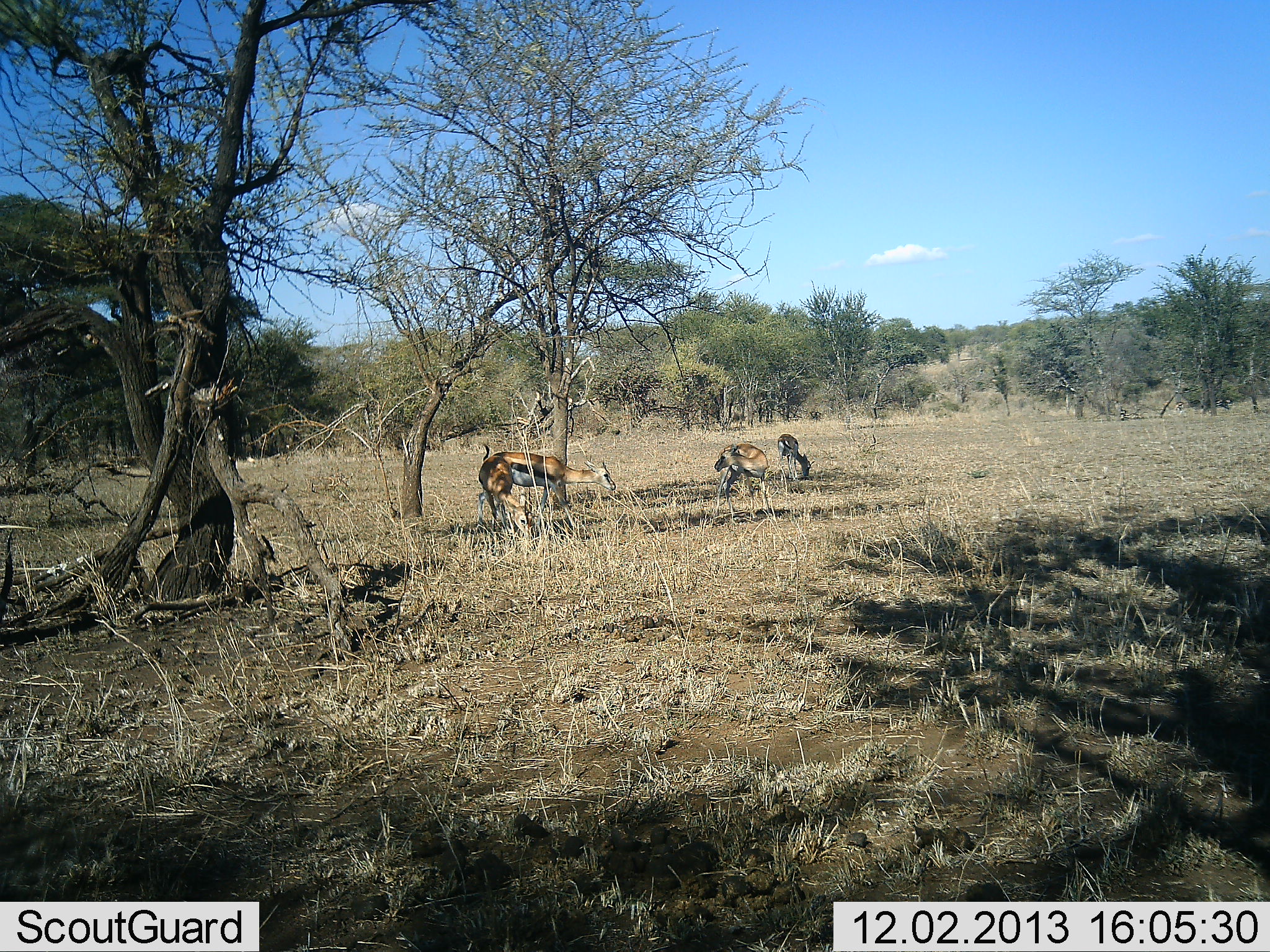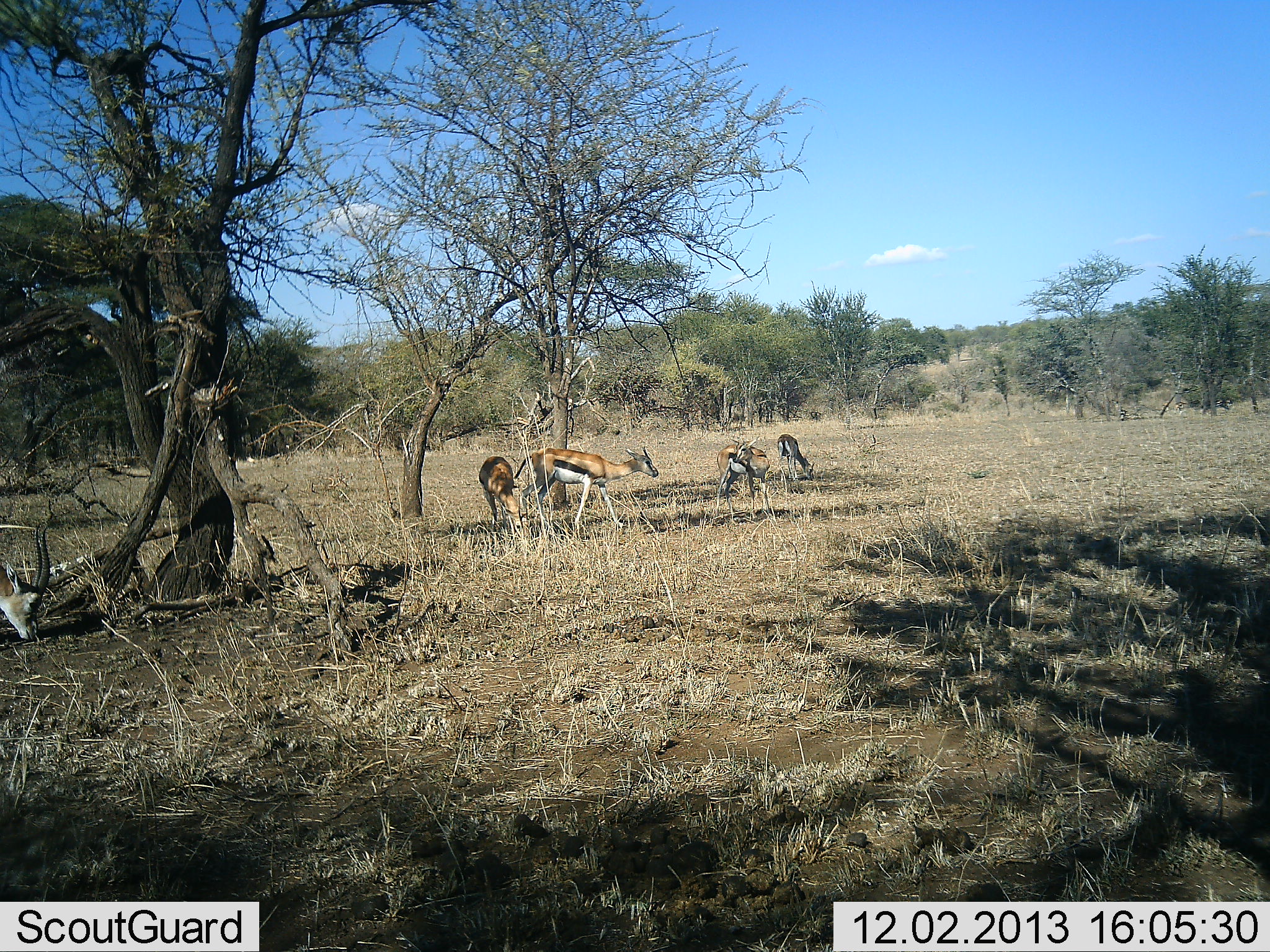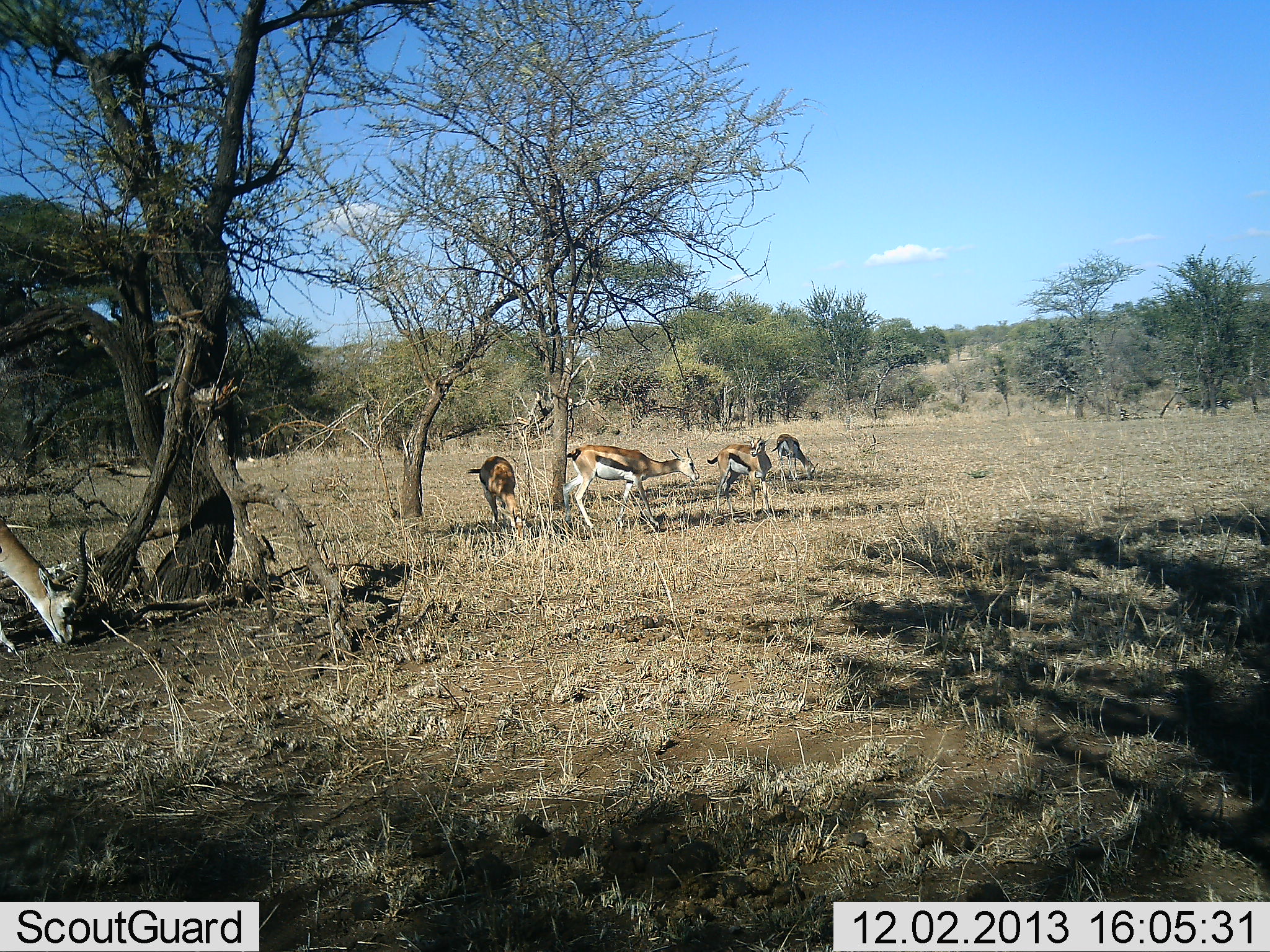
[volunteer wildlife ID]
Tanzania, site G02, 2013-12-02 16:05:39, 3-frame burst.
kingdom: Animalia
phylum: Chordata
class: Mammalia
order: Artiodactyla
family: Bovidae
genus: Eudorcas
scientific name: Eudorcas thomsonii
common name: thomson's gazelle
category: gazellethomsons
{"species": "gazellethomsons (thomson's gazelle) (Eudorcas thomsonii)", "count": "5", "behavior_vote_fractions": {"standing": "50%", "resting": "0%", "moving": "30%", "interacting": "0%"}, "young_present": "0%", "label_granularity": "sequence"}